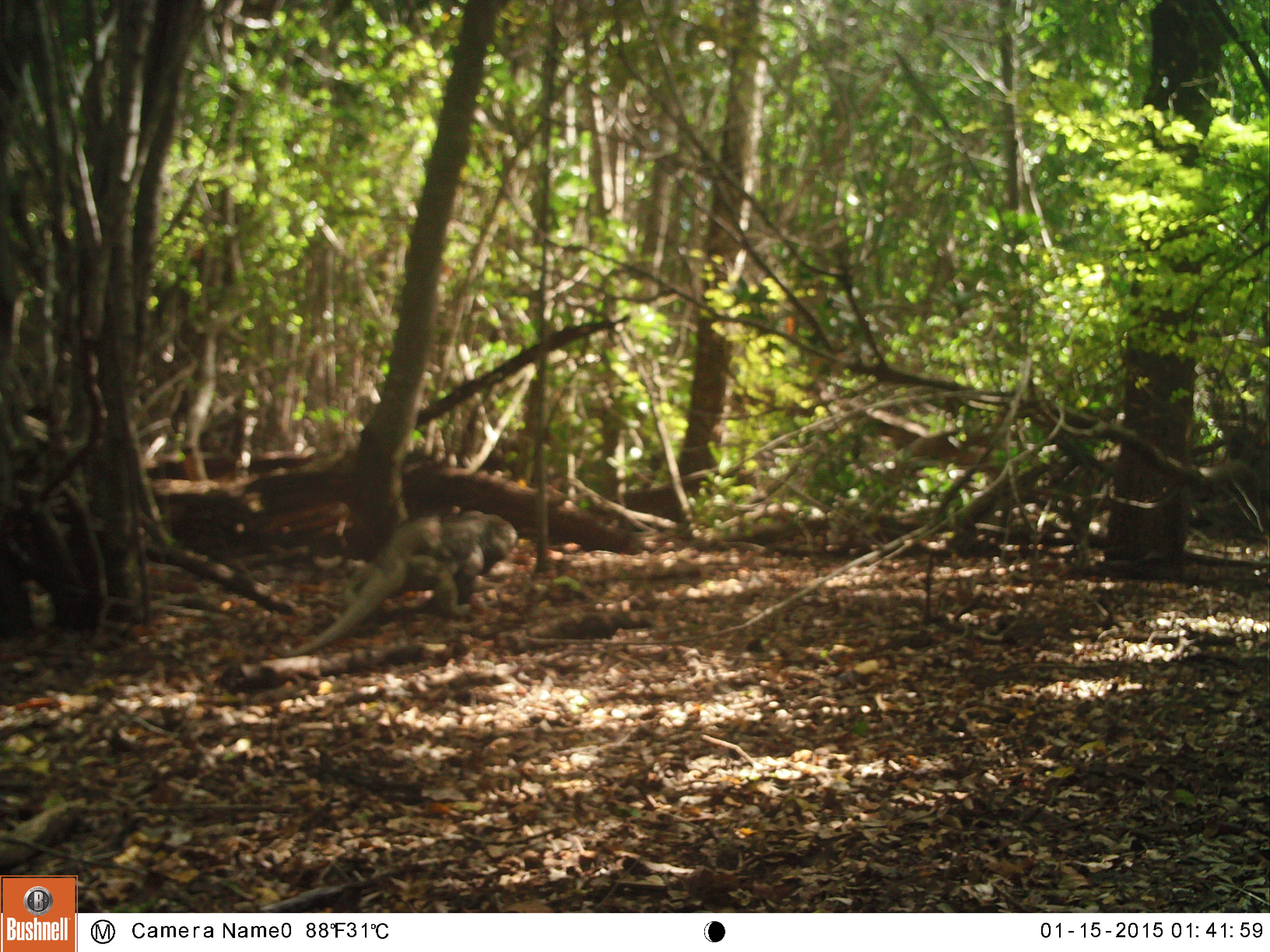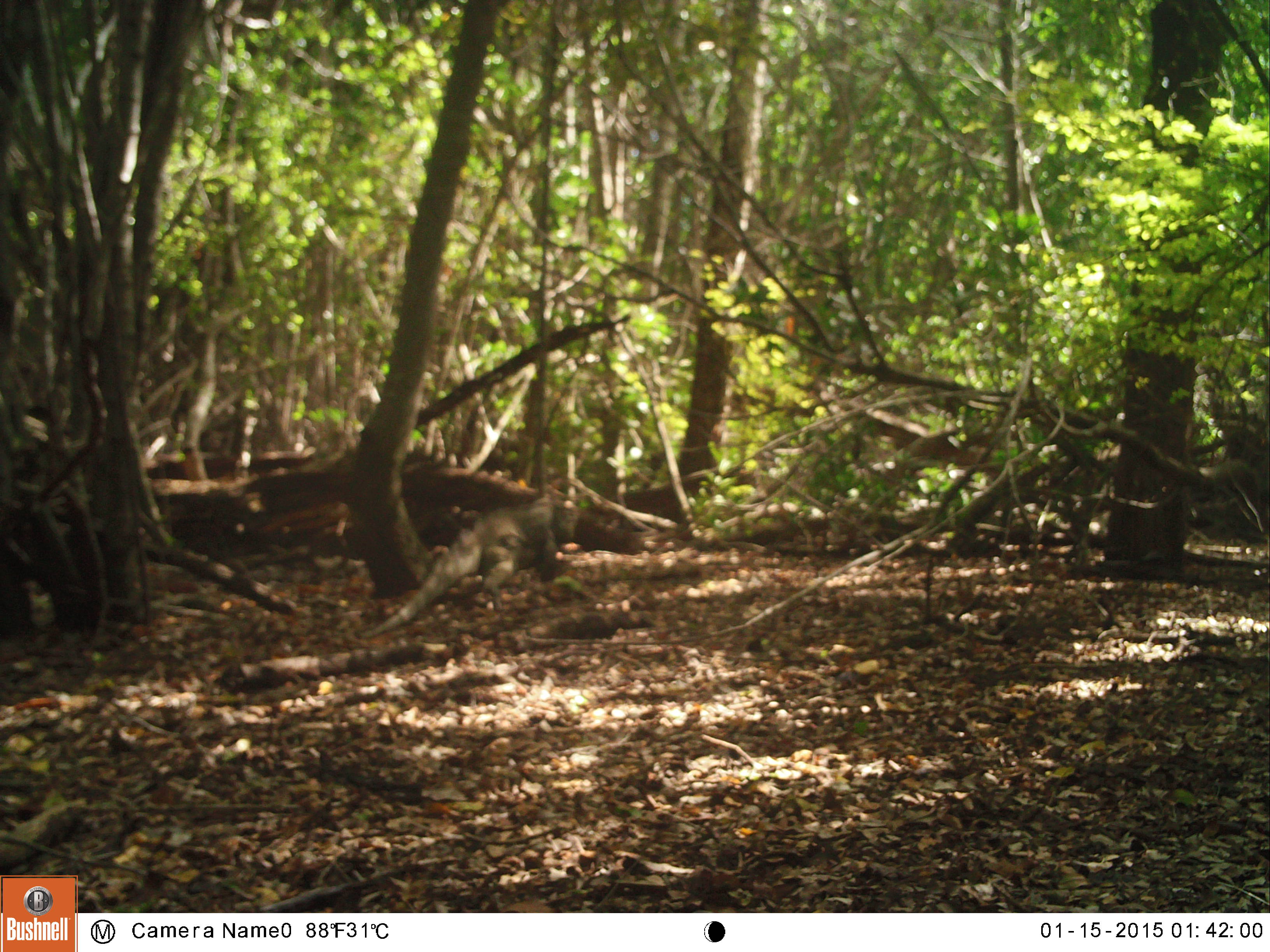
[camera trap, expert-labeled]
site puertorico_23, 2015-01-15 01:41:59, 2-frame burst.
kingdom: Animalia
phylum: Chordata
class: Reptilia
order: Squamata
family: Iguanidae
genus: Iguana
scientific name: Iguana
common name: typical iguanas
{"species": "Iguana (typical iguanas)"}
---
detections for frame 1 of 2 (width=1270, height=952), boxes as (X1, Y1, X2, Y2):
iguana: (286, 509, 512, 650)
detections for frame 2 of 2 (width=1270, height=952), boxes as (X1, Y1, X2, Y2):
iguana: (380, 499, 555, 626)